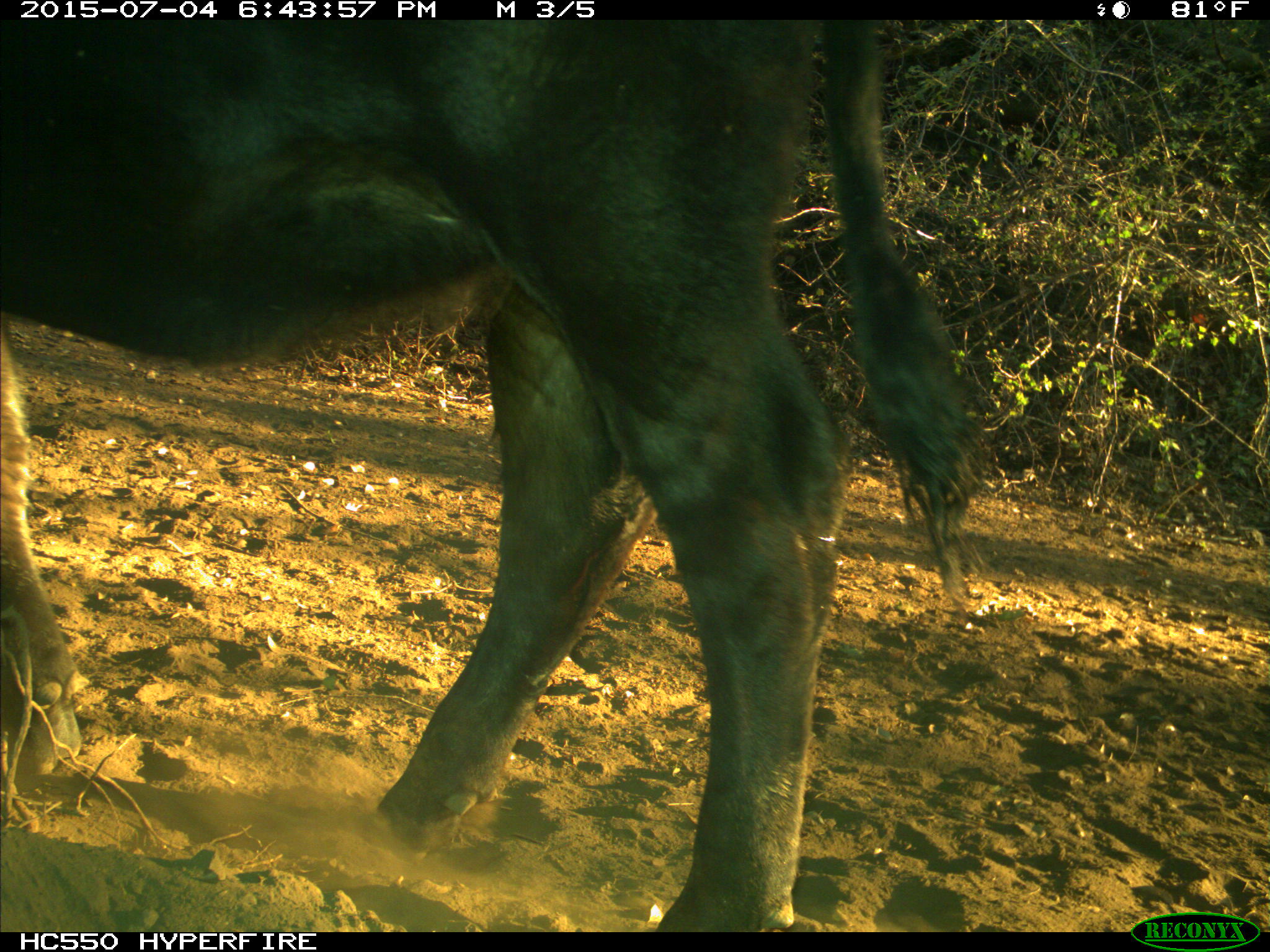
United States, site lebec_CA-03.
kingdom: Animalia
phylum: Chordata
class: Mammalia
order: Artiodactyla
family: Bovidae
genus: Bos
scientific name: Bos taurus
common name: domestic cow